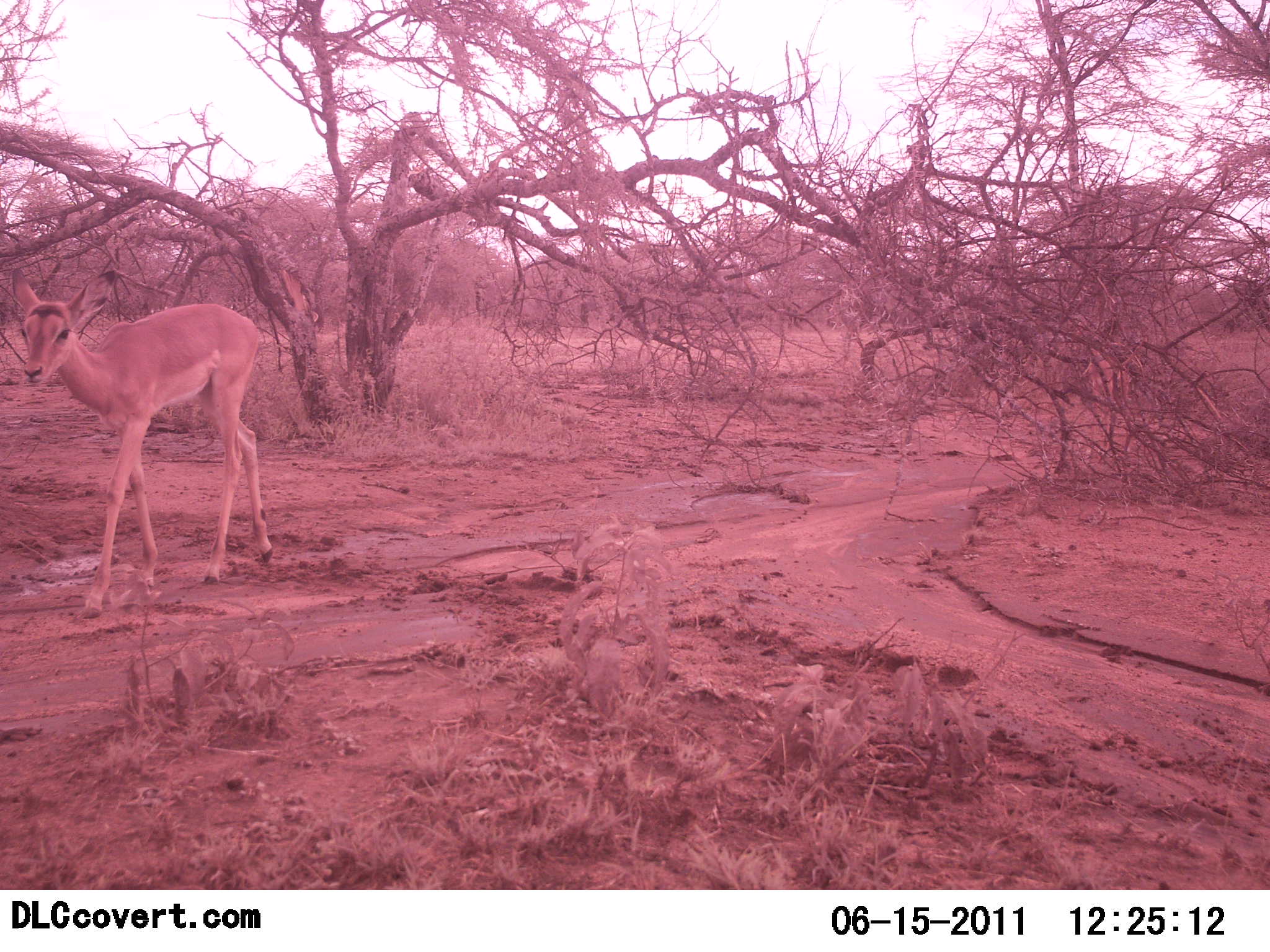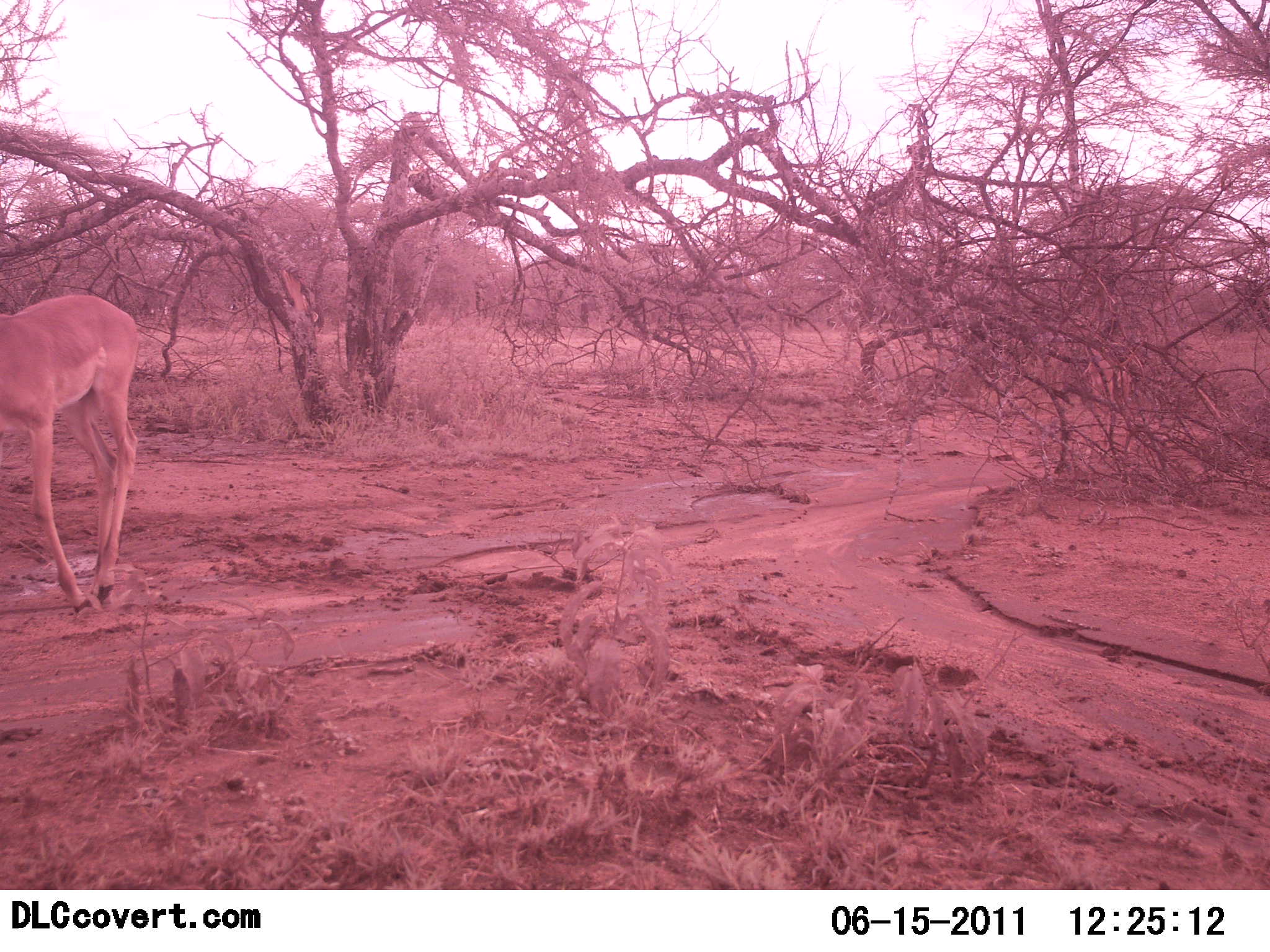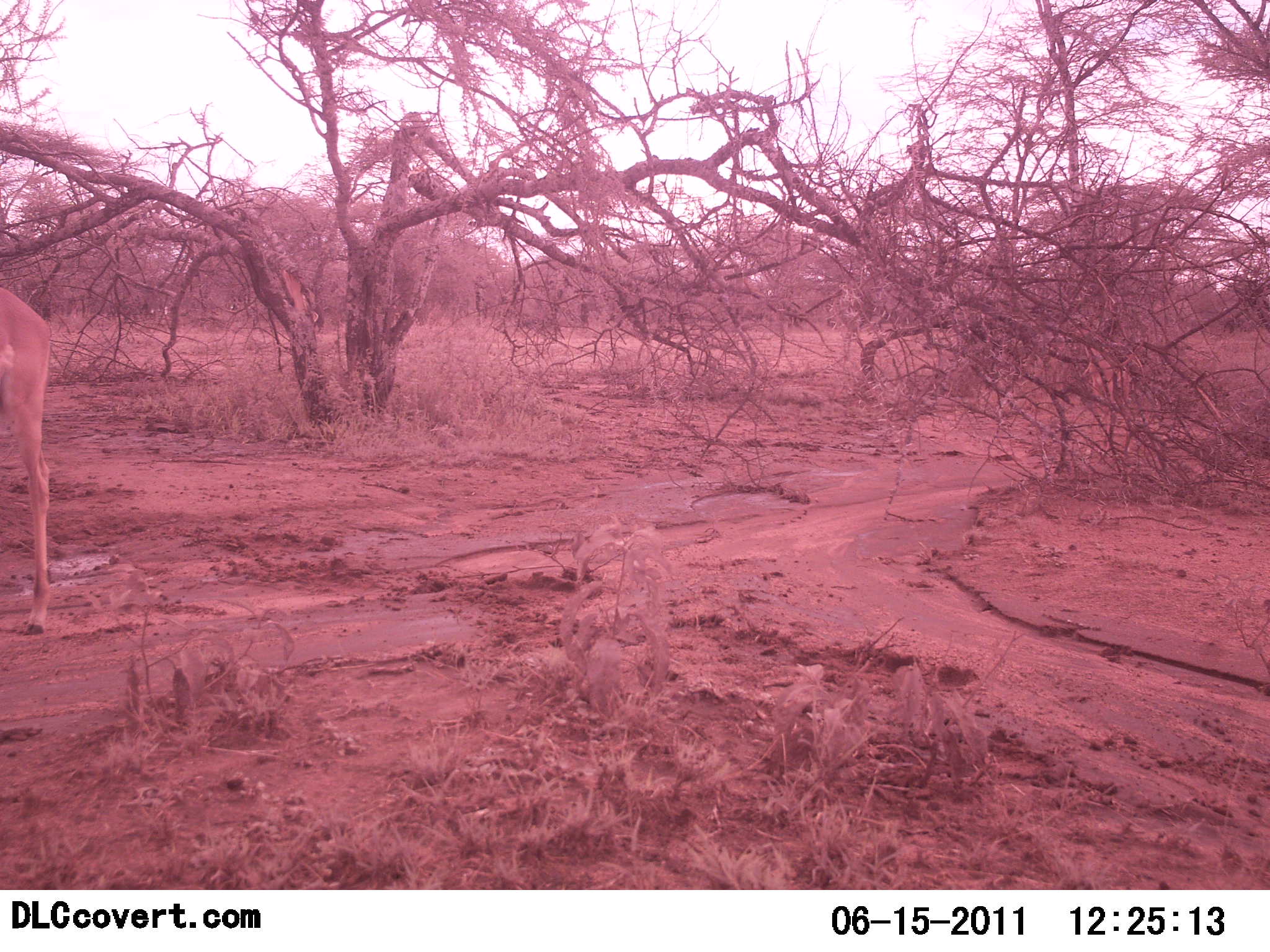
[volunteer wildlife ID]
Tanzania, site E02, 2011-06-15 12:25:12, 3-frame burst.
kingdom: Animalia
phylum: Chordata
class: Mammalia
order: Artiodactyla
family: Bovidae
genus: Aepyceros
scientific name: Aepyceros melampus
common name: impala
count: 1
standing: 0%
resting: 0%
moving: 100%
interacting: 0%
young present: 0%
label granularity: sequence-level